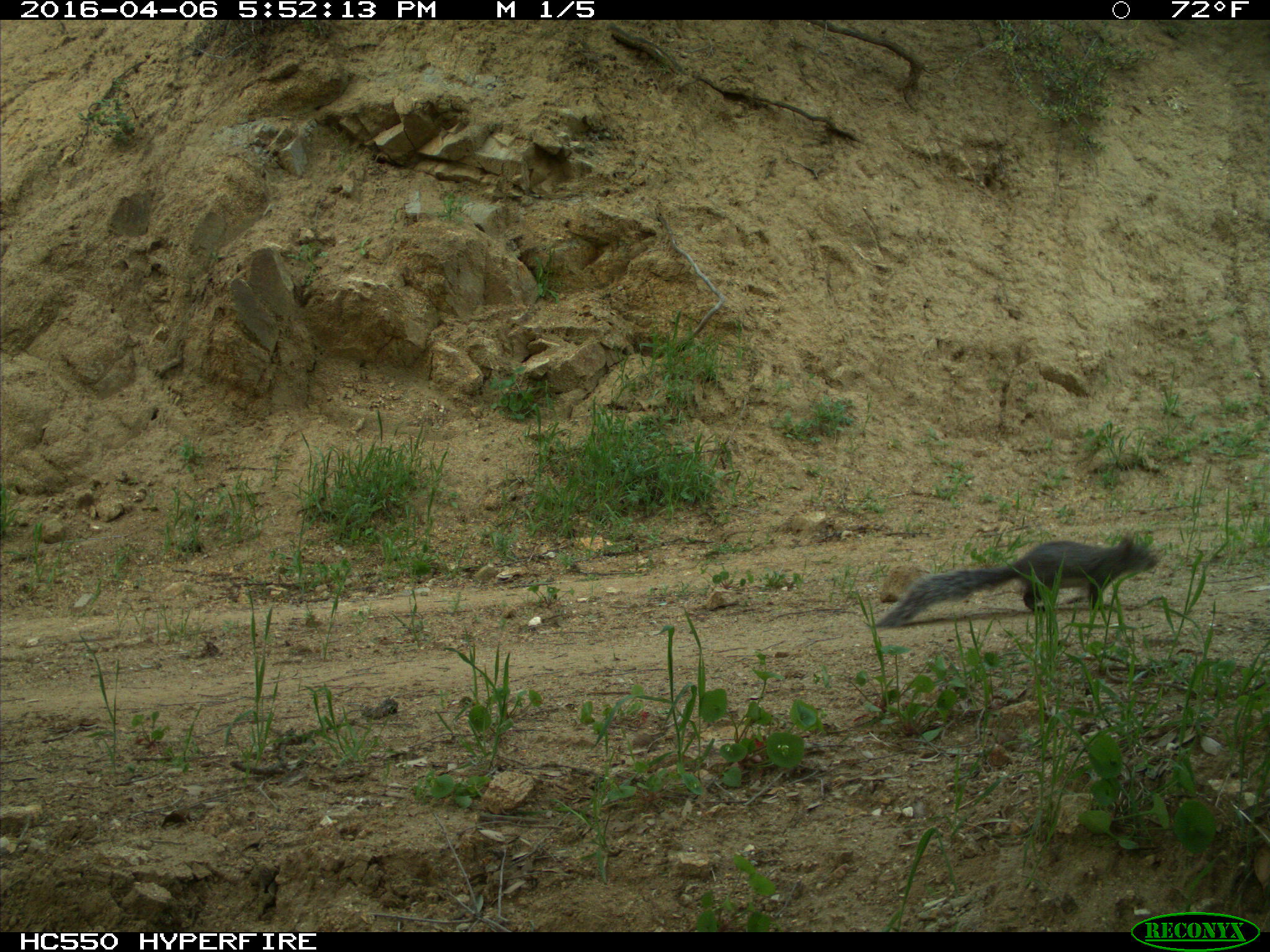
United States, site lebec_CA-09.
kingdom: Animalia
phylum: Chordata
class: Mammalia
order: Rodentia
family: Sciuridae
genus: Sciurus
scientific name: Sciurus carolinensis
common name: eastern gray squirrel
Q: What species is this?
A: Sciurus carolinensis (eastern gray squirrel).